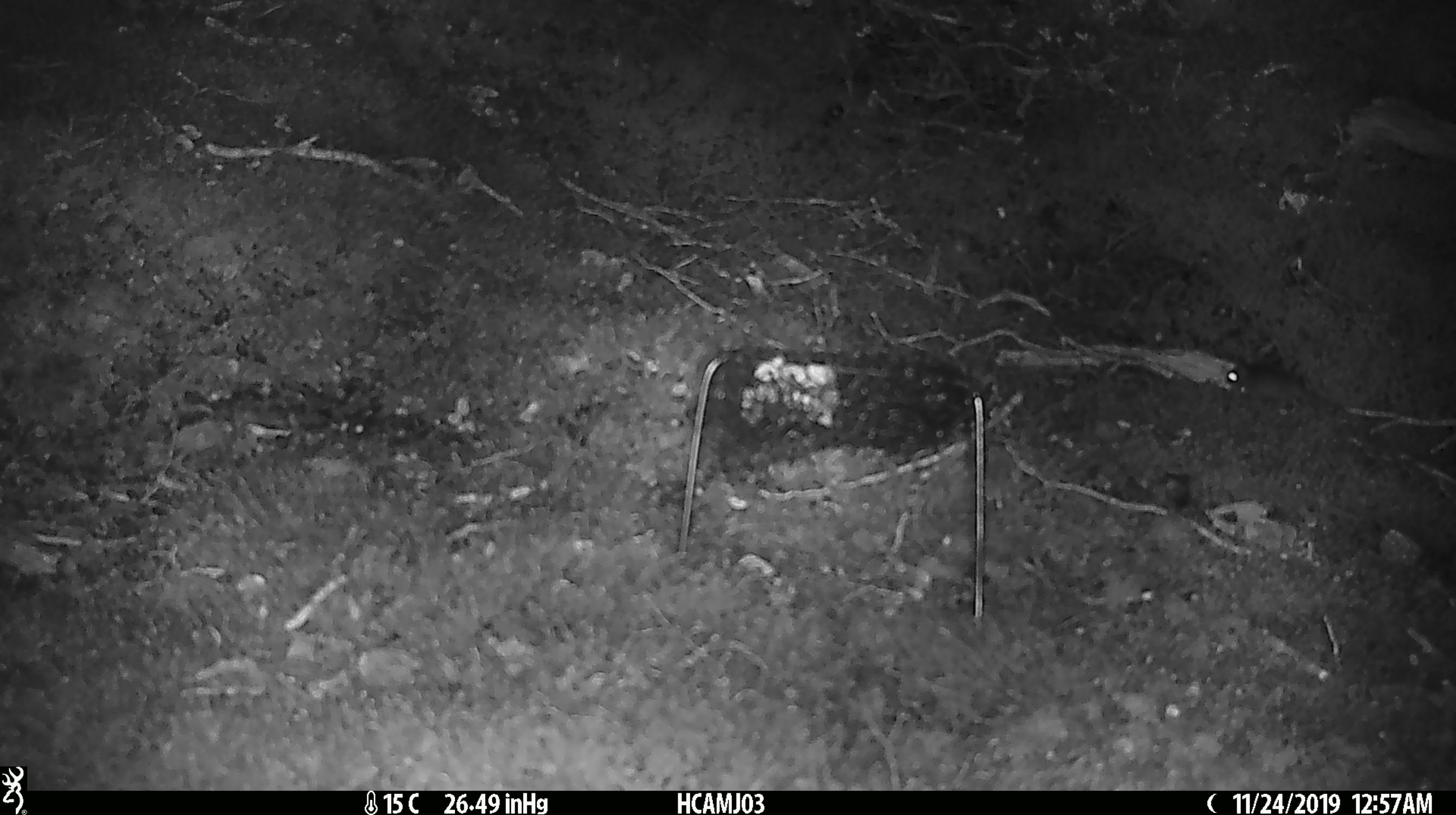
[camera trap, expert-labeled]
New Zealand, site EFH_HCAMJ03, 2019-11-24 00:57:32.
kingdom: Animalia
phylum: Chordata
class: Mammalia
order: Rodentia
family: Muridae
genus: Mus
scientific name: Mus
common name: mouse